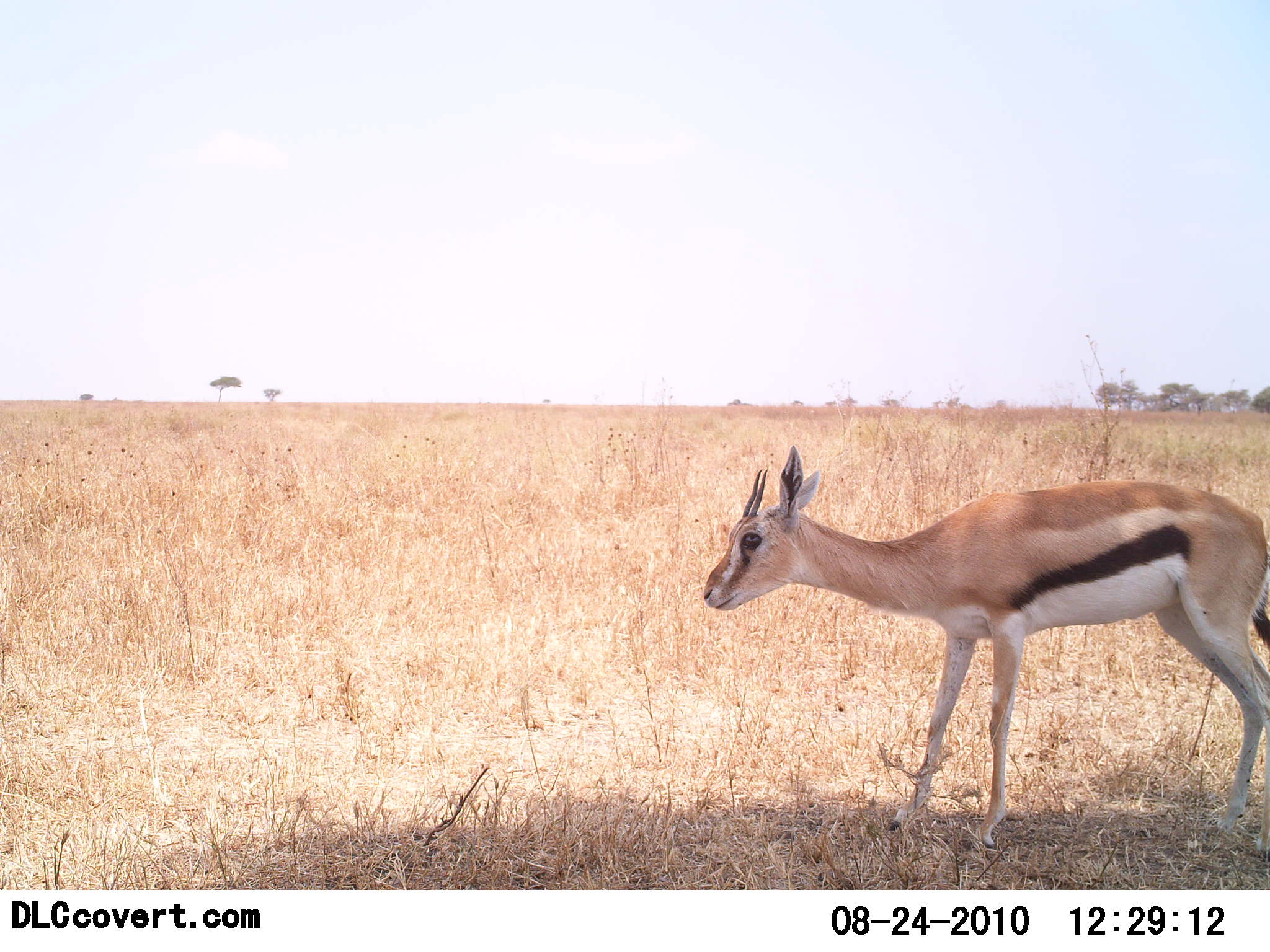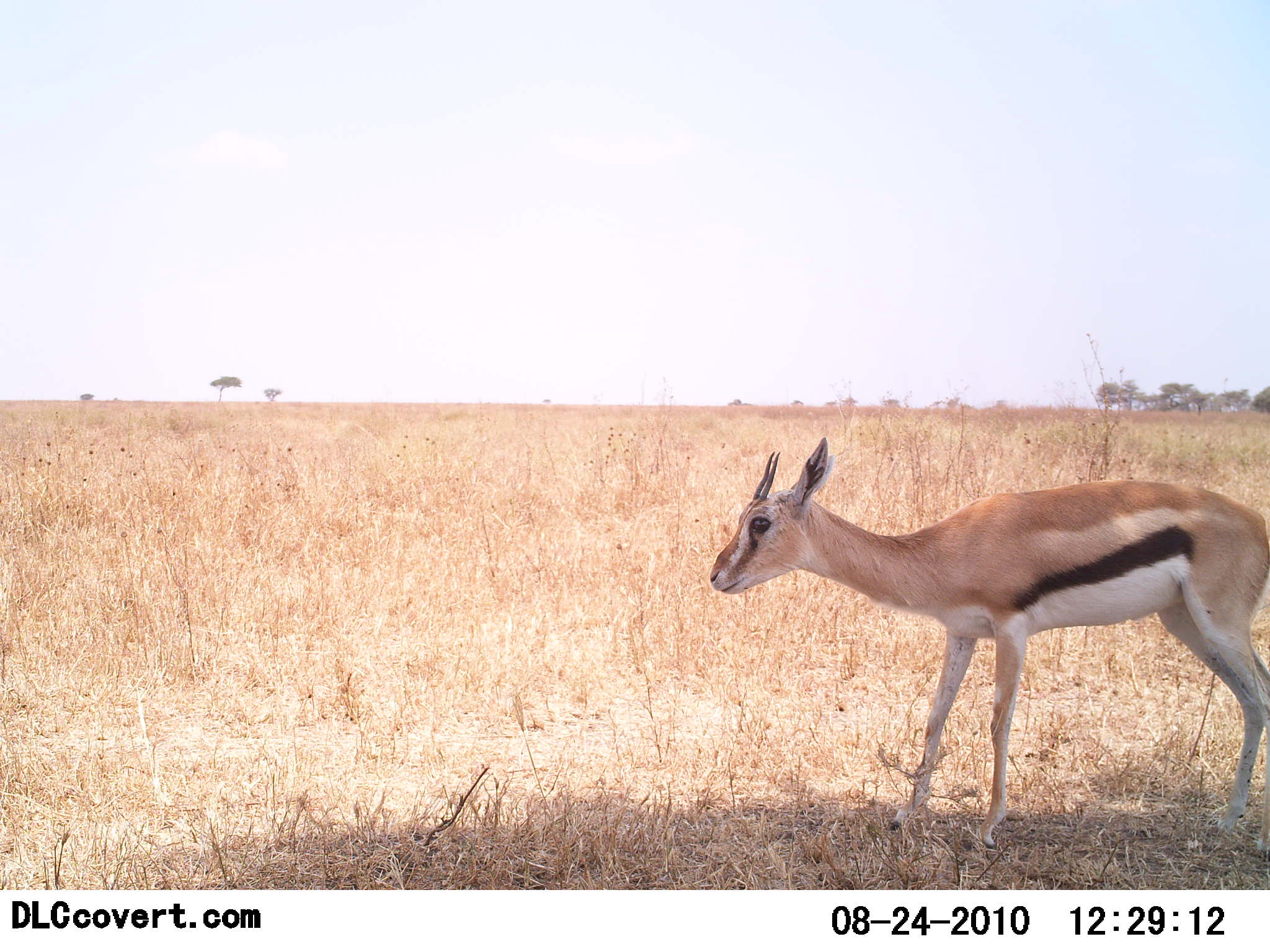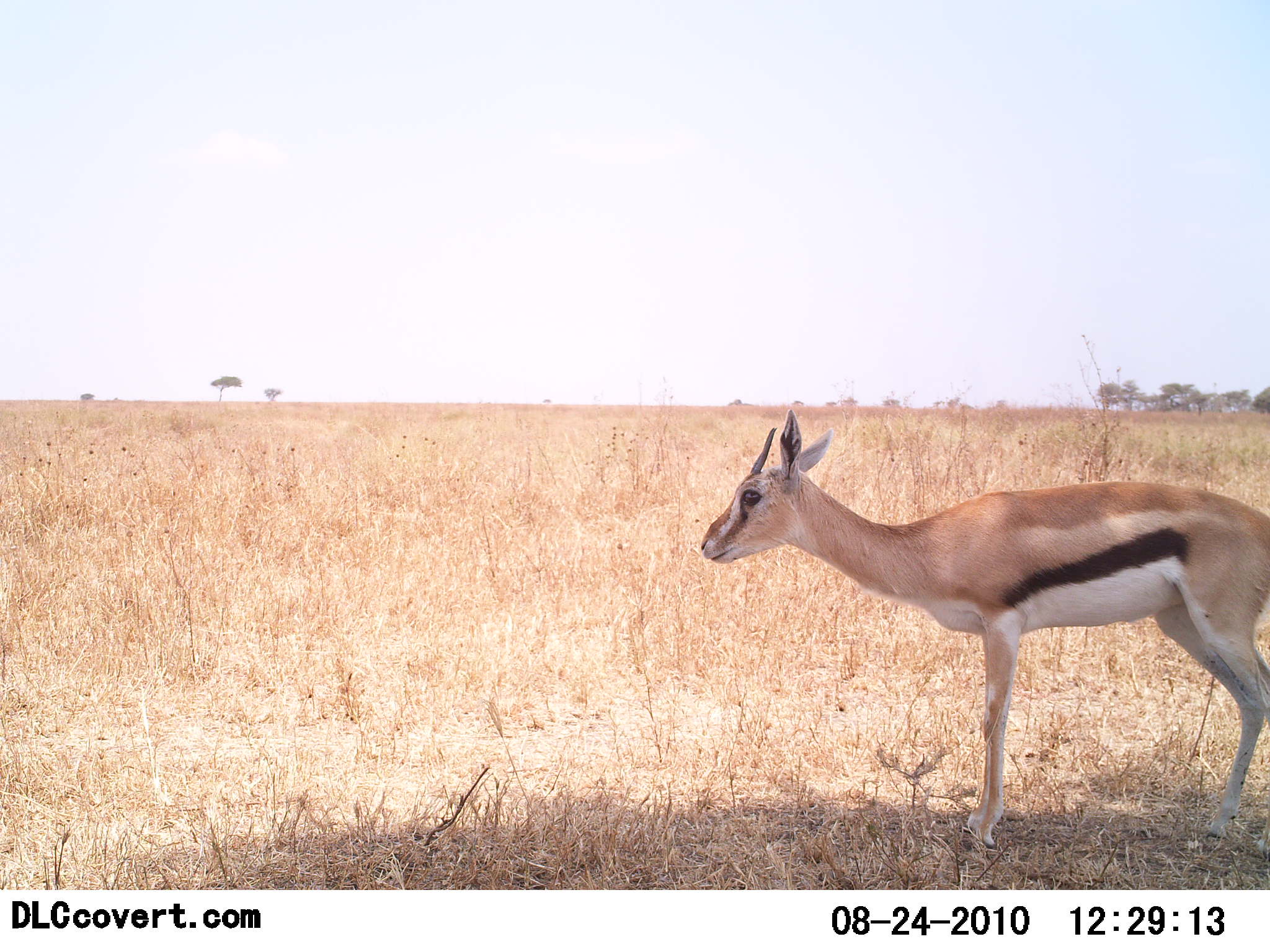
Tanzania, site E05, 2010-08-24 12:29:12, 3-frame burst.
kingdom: Animalia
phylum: Chordata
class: Mammalia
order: Artiodactyla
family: Bovidae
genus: Eudorcas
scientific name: Eudorcas thomsonii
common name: thomson's gazelle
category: gazellethomsons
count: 1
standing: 100%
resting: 0%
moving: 0%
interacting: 0%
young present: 0%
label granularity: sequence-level